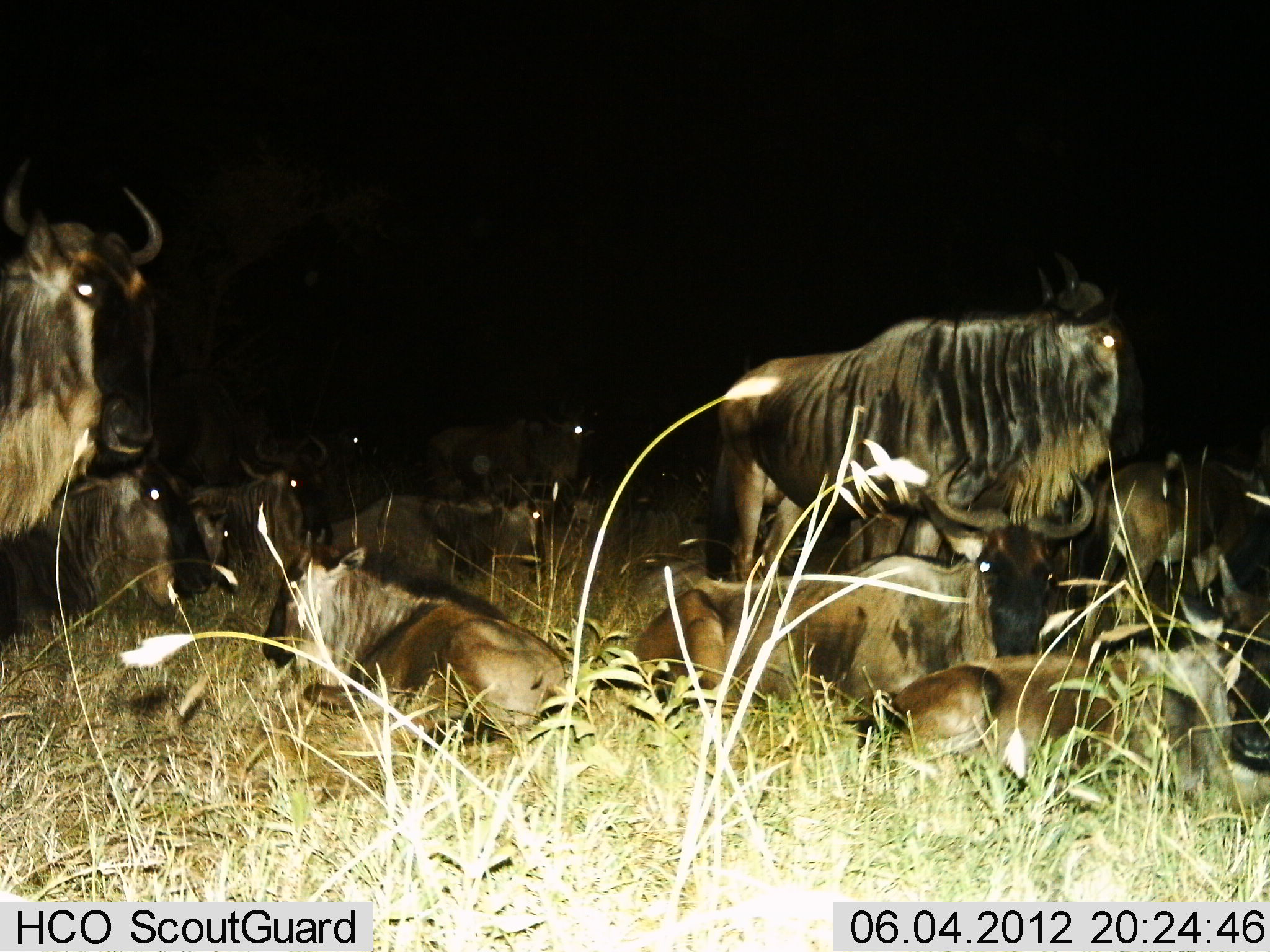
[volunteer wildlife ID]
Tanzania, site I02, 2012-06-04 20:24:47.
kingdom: Animalia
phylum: Chordata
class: Mammalia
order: Artiodactyla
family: Bovidae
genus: Connochaetes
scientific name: Connochaetes taurinus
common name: blue wildebeest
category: wildebeest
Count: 11-50.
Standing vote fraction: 90%.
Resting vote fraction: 100%.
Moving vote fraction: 0%.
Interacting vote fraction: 0%.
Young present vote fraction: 30%.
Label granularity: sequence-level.